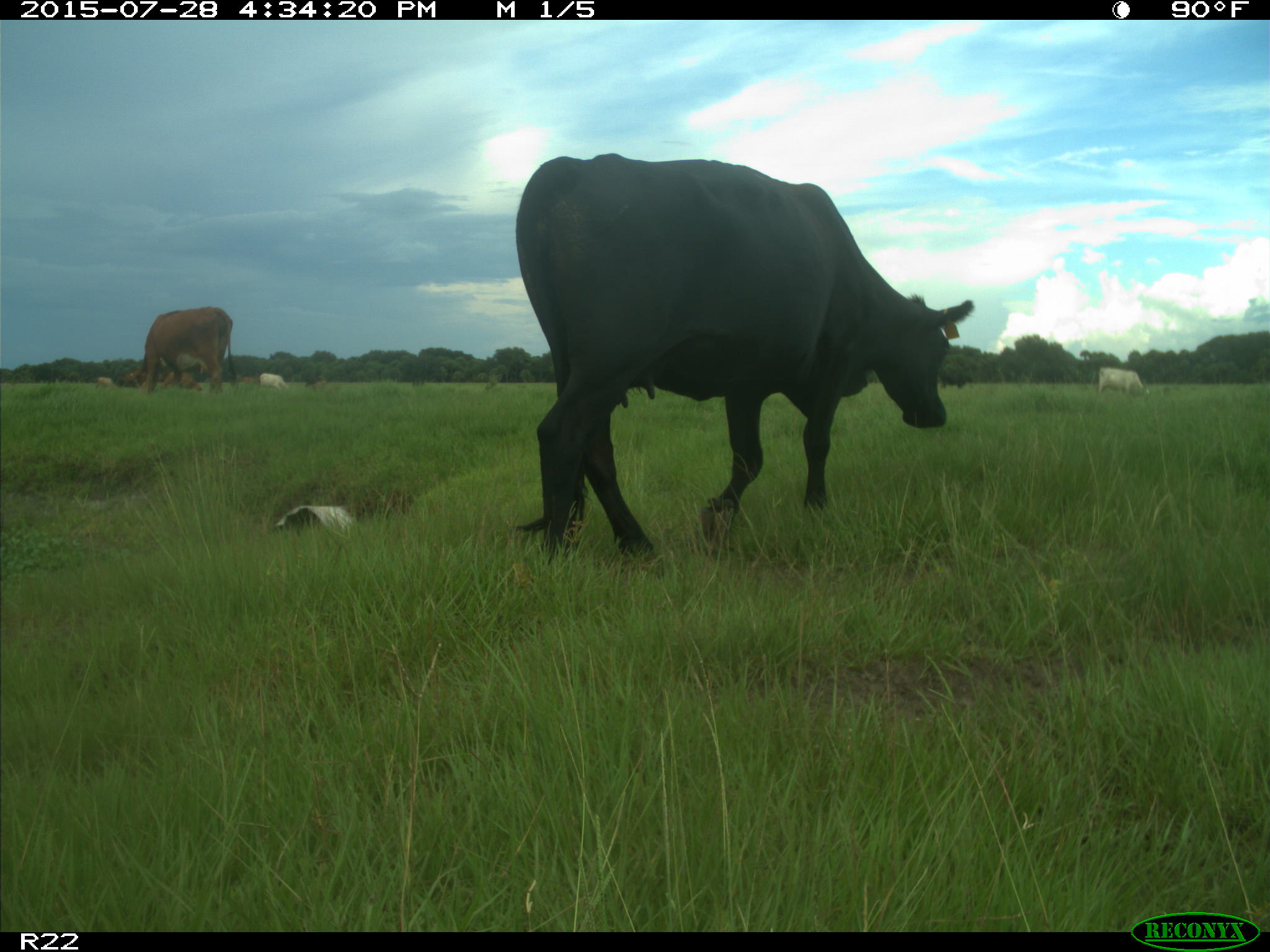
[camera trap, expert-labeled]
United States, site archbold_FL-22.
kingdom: Animalia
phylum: Chordata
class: Mammalia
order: Artiodactyla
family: Bovidae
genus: Bos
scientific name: Bos taurus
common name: domestic cow